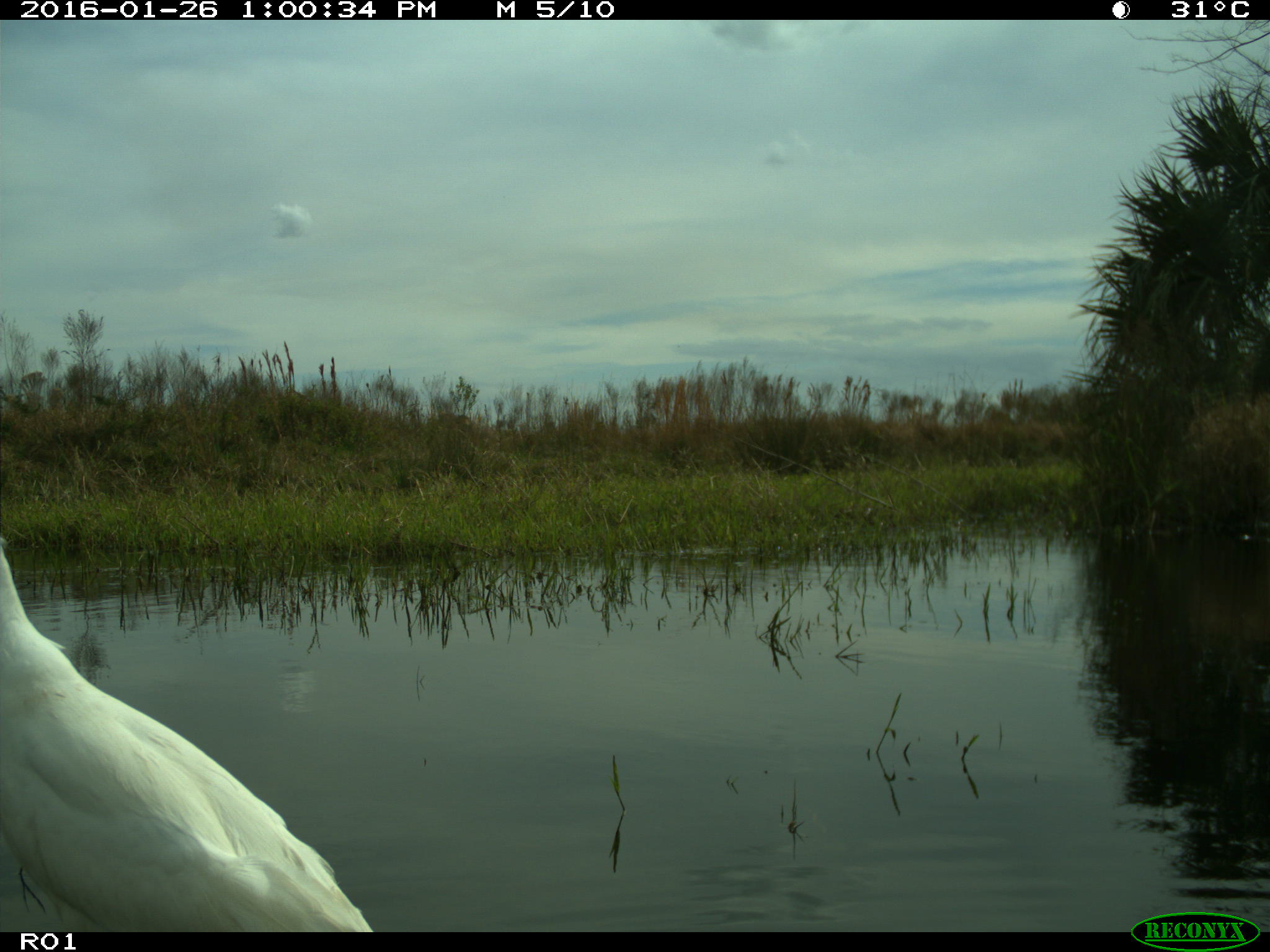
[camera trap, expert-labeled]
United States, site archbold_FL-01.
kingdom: Animalia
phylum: Chordata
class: Aves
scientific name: Aves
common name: birds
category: unidentified bird